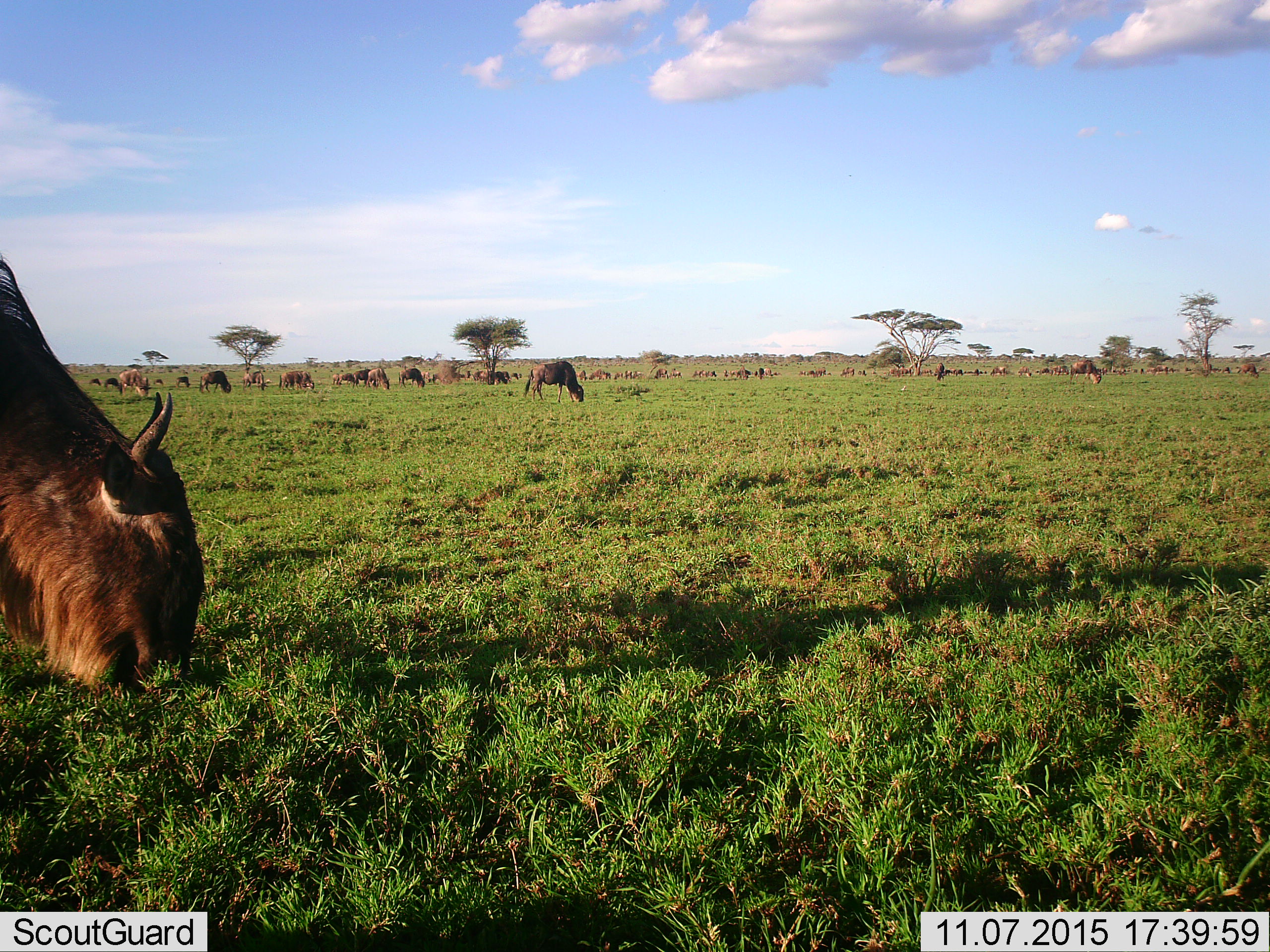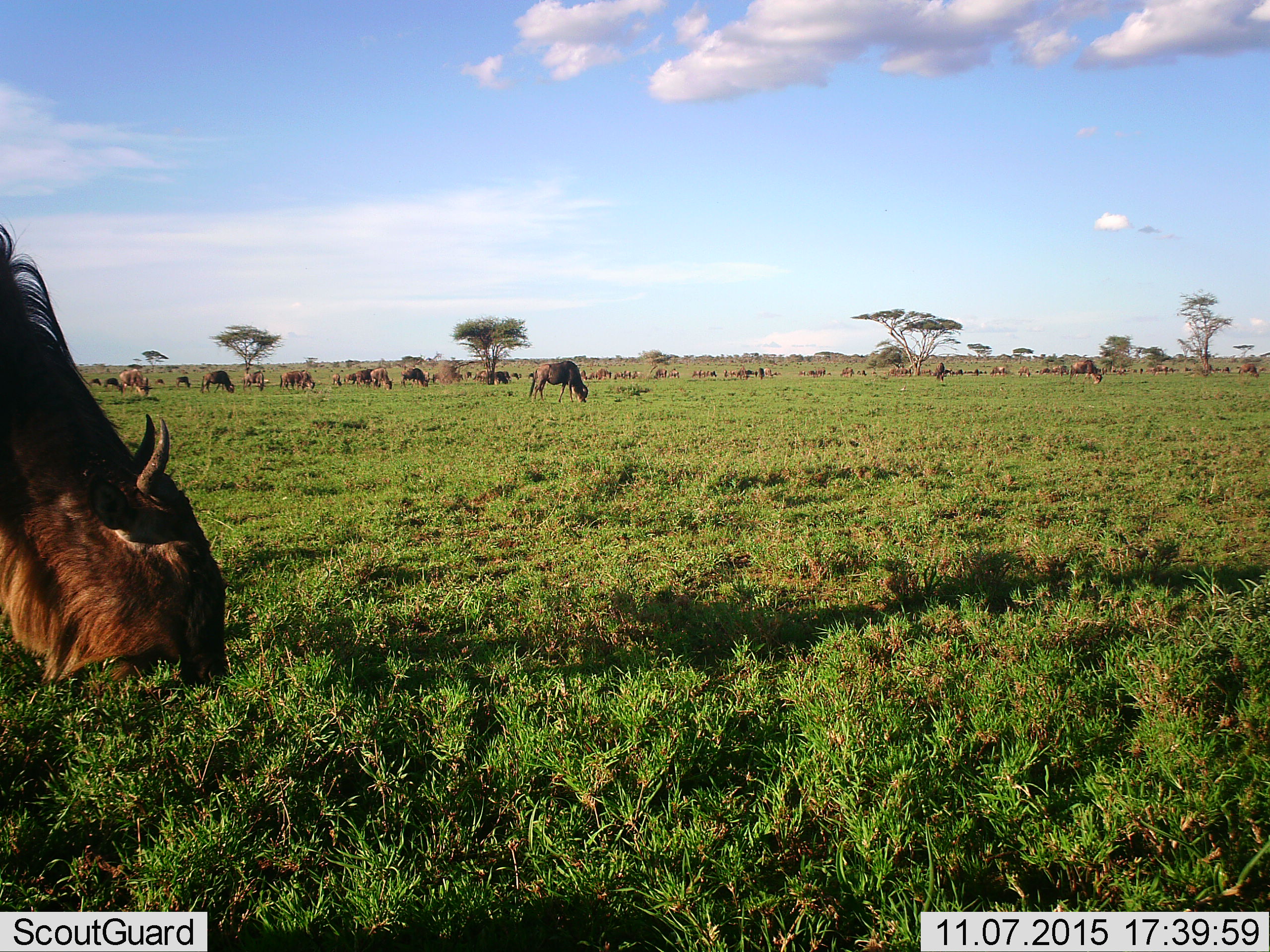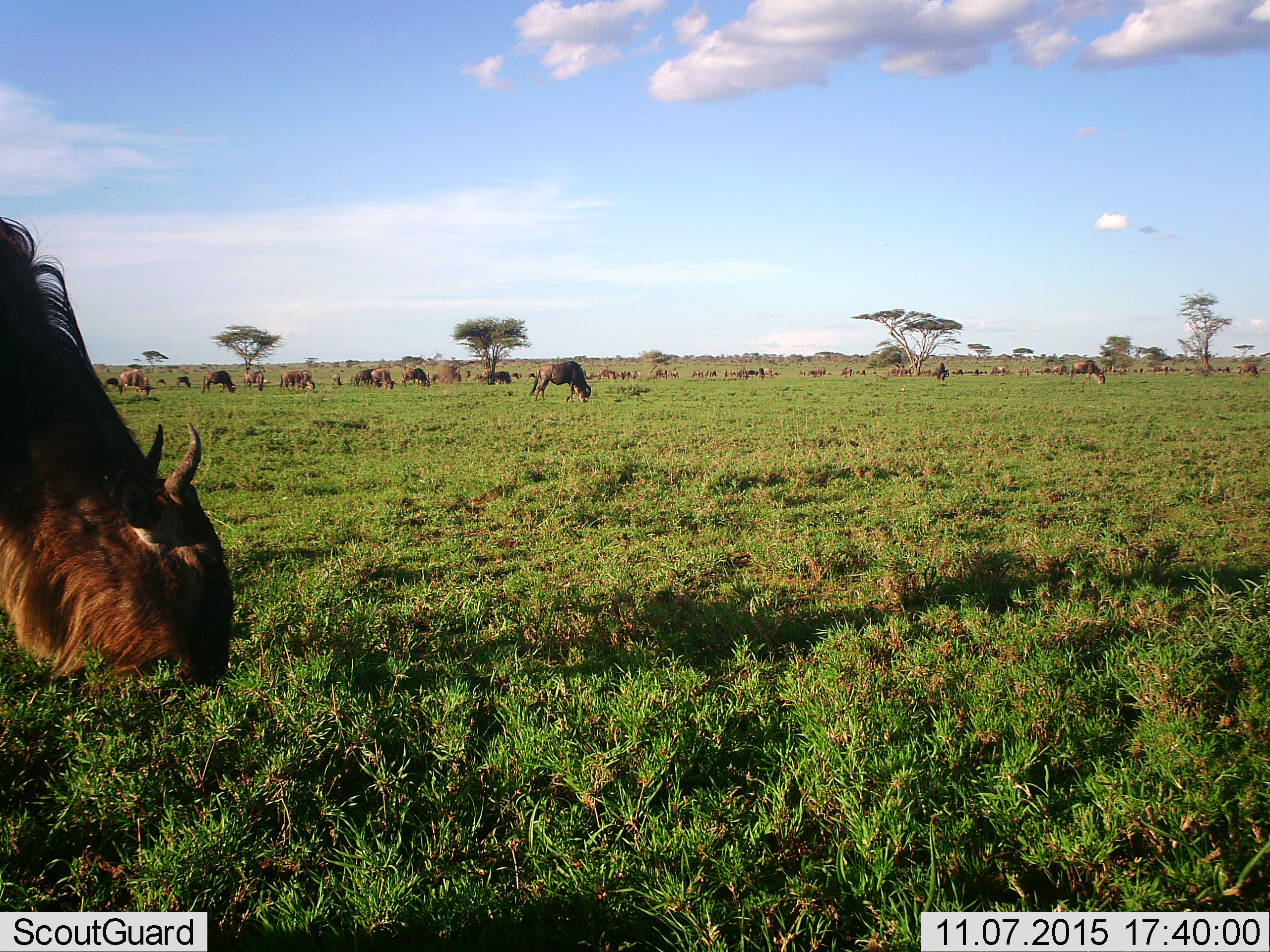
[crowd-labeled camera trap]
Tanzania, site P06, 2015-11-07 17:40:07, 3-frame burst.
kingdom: Animalia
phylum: Chordata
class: Mammalia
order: Artiodactyla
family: Bovidae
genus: Connochaetes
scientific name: Connochaetes taurinus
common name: blue wildebeest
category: wildebeest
Wildebeest (blue wildebeest) (Connochaetes taurinus), count 11-50. Behavior (volunteer vote fractions): standing 33%, resting 17%, moving 0%, interacting 0%. Young present (vote fraction): 17%. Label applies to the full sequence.